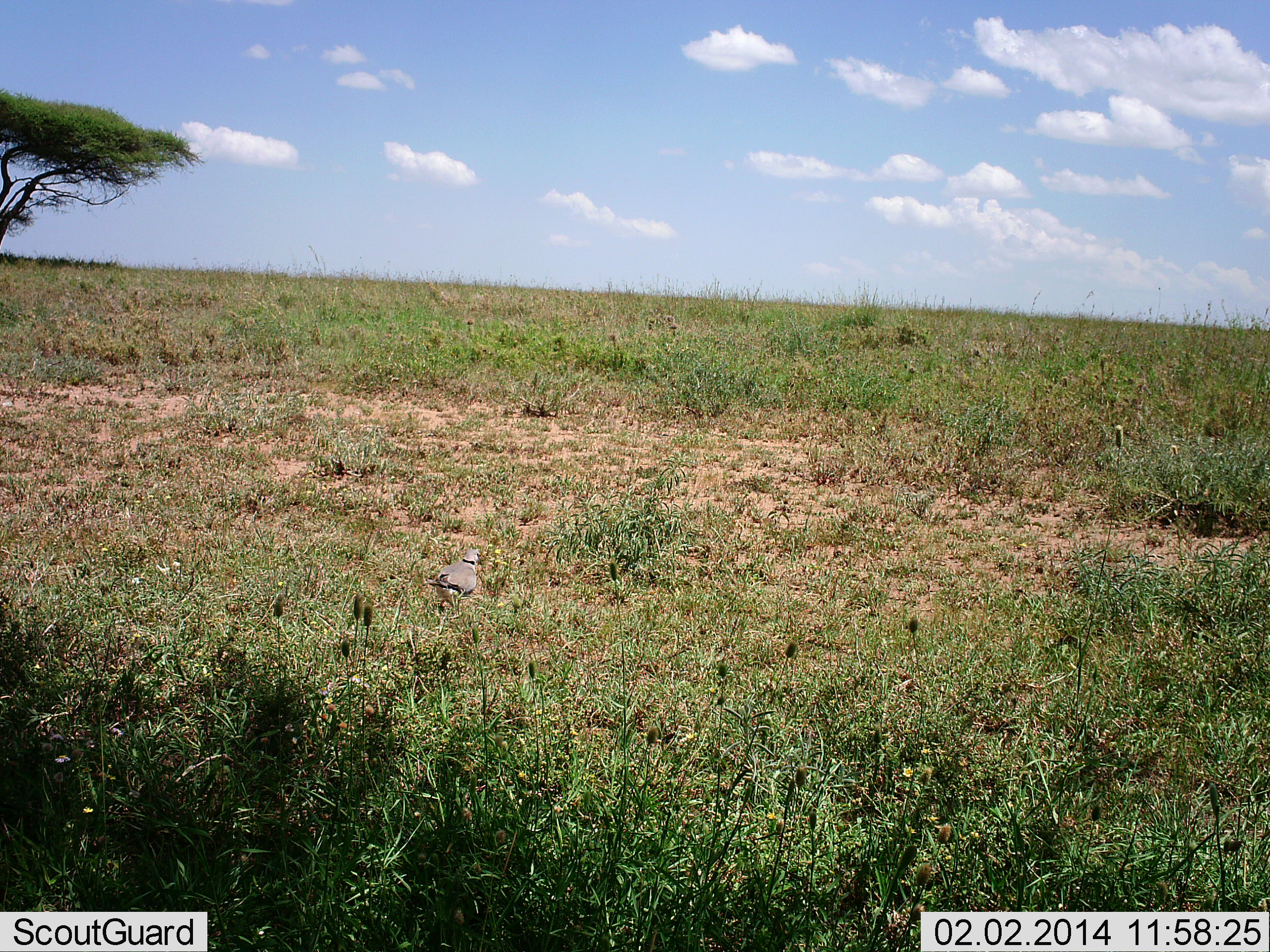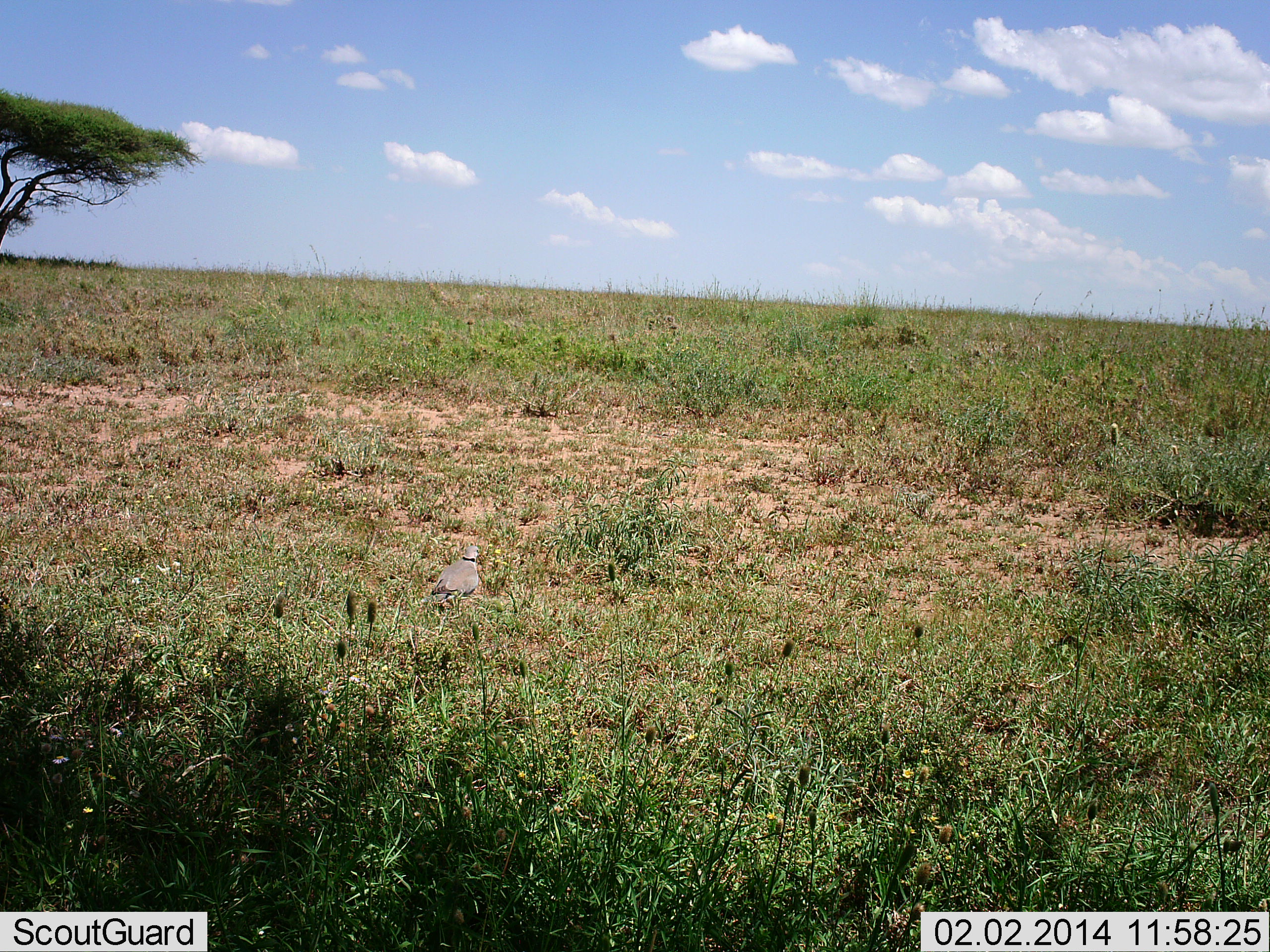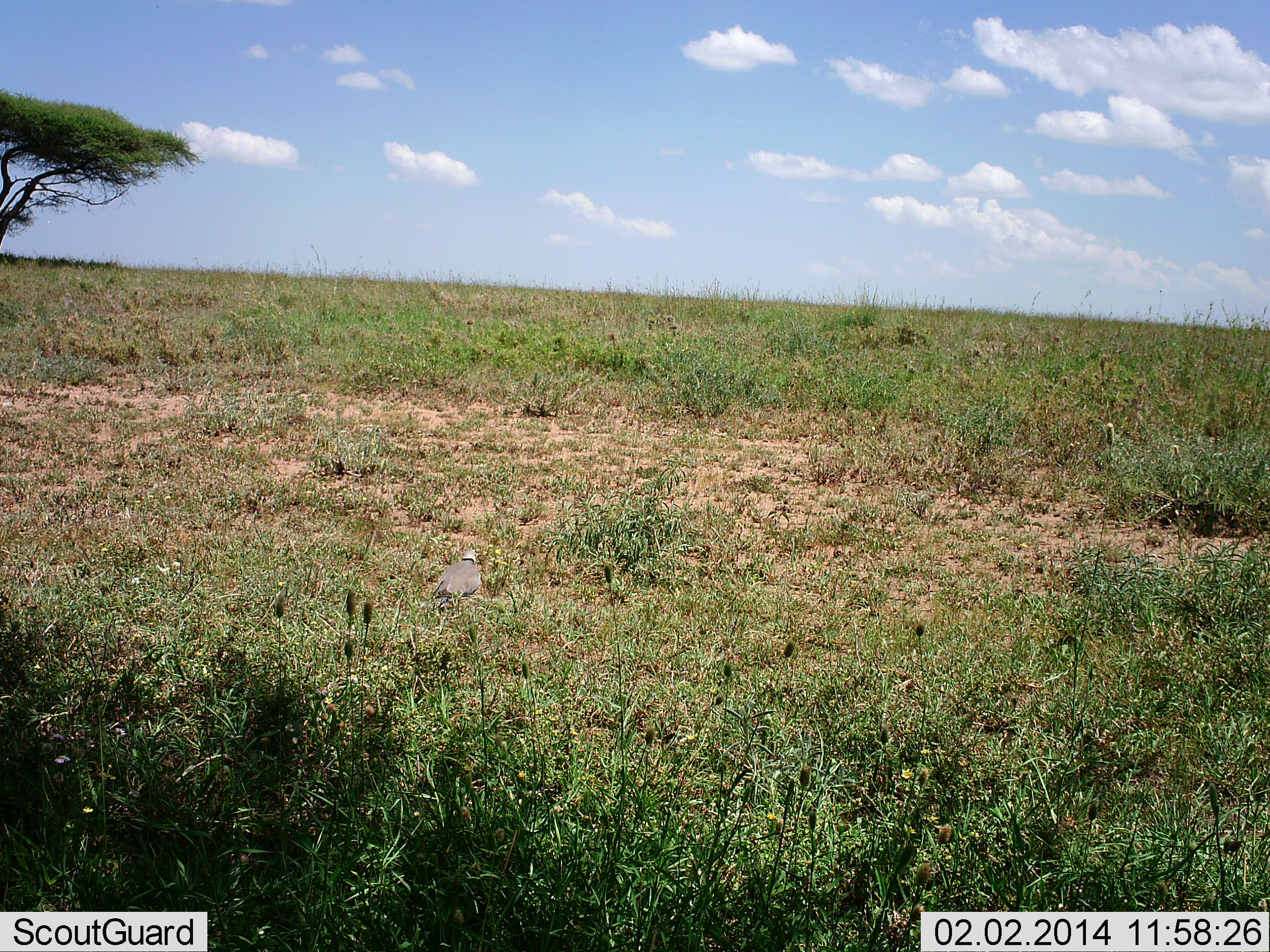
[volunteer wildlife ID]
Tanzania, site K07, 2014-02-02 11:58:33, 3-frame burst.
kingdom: Animalia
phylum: Chordata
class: Aves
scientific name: Aves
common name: bird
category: otherbird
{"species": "otherbird (bird) (Aves)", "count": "1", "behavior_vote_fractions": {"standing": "80%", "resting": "30%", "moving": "0%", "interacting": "0%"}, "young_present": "0%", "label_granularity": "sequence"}